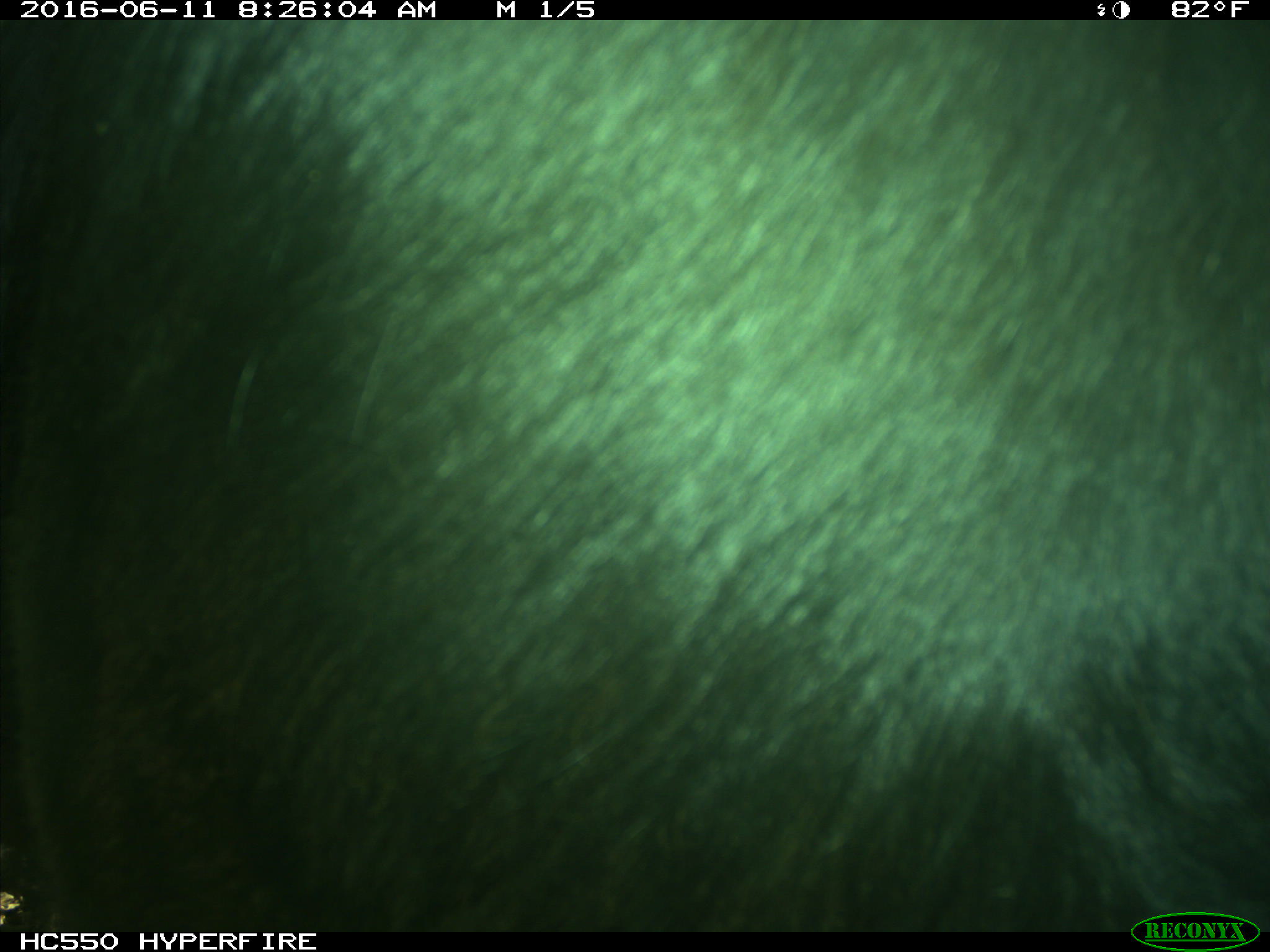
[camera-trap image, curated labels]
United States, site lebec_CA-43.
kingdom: Animalia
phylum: Chordata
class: Mammalia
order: Artiodactyla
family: Bovidae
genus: Bos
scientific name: Bos taurus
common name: domestic cow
Bos taurus (domestic cow).